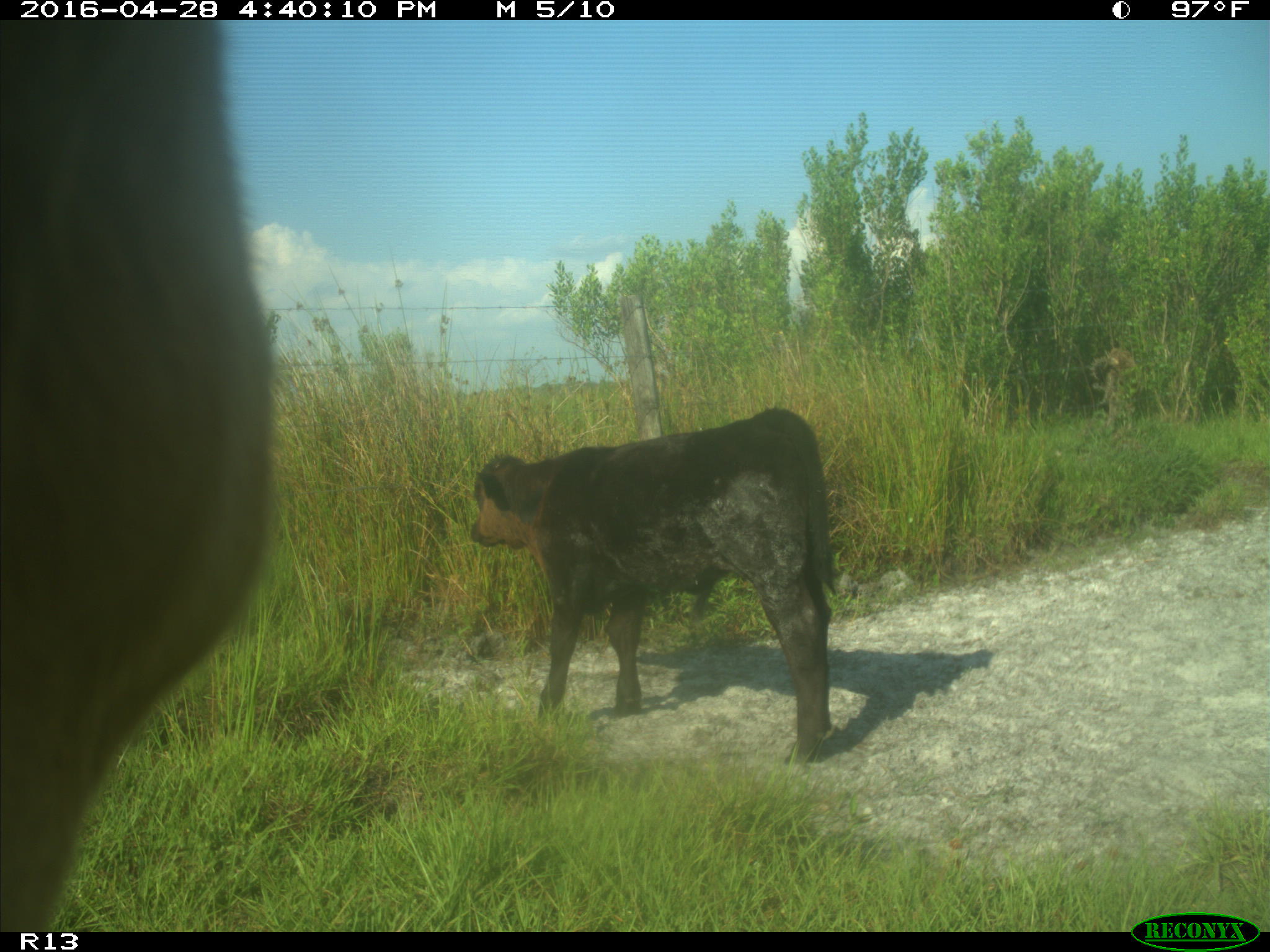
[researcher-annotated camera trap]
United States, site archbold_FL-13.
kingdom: Animalia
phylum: Chordata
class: Mammalia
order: Artiodactyla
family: Bovidae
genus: Bos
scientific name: Bos taurus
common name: domestic cow